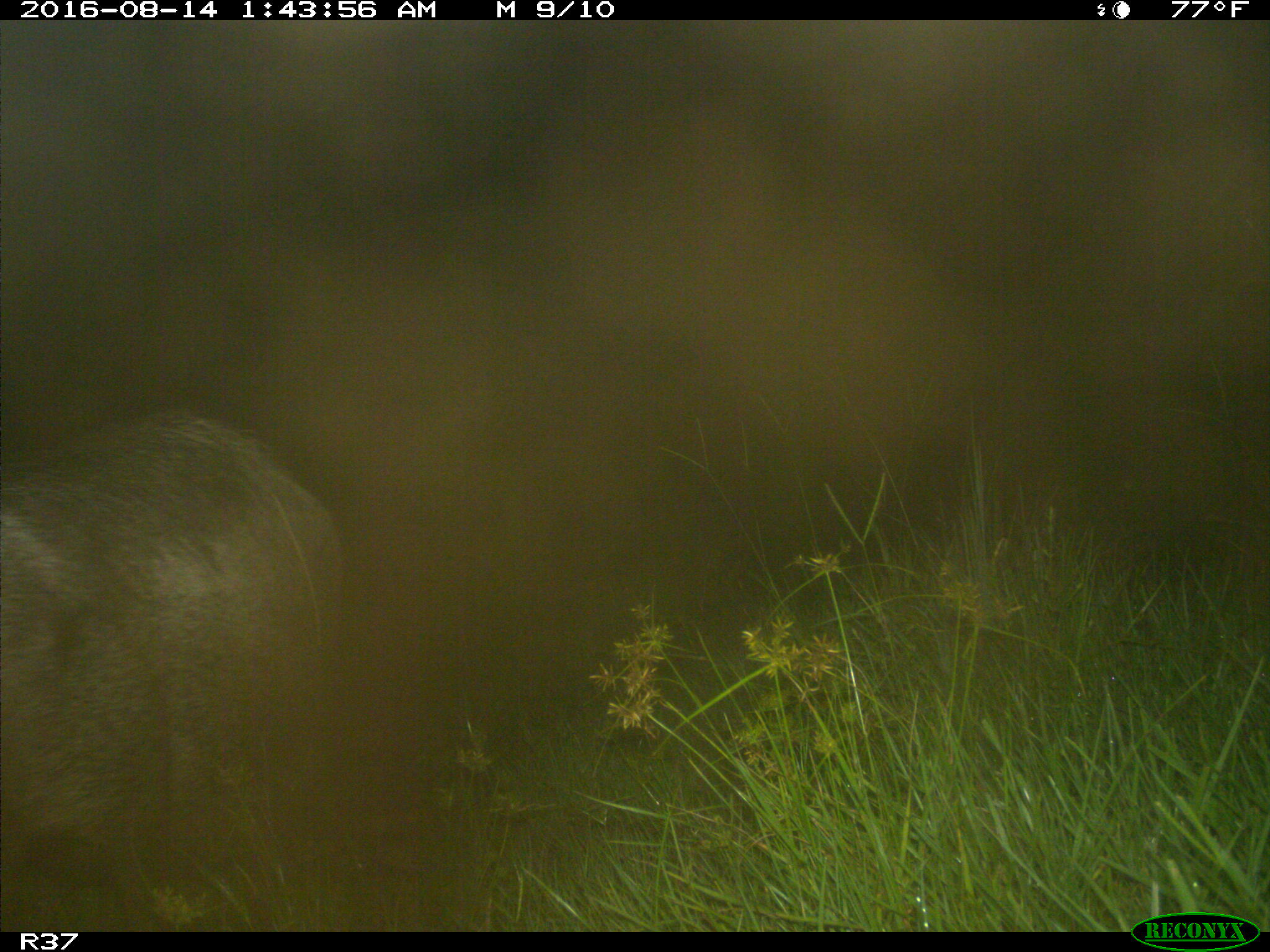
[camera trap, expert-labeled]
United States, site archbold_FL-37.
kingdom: Animalia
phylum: Chordata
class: Mammalia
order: Artiodactyla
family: Suidae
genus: Sus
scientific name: Sus scrofa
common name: wild boar